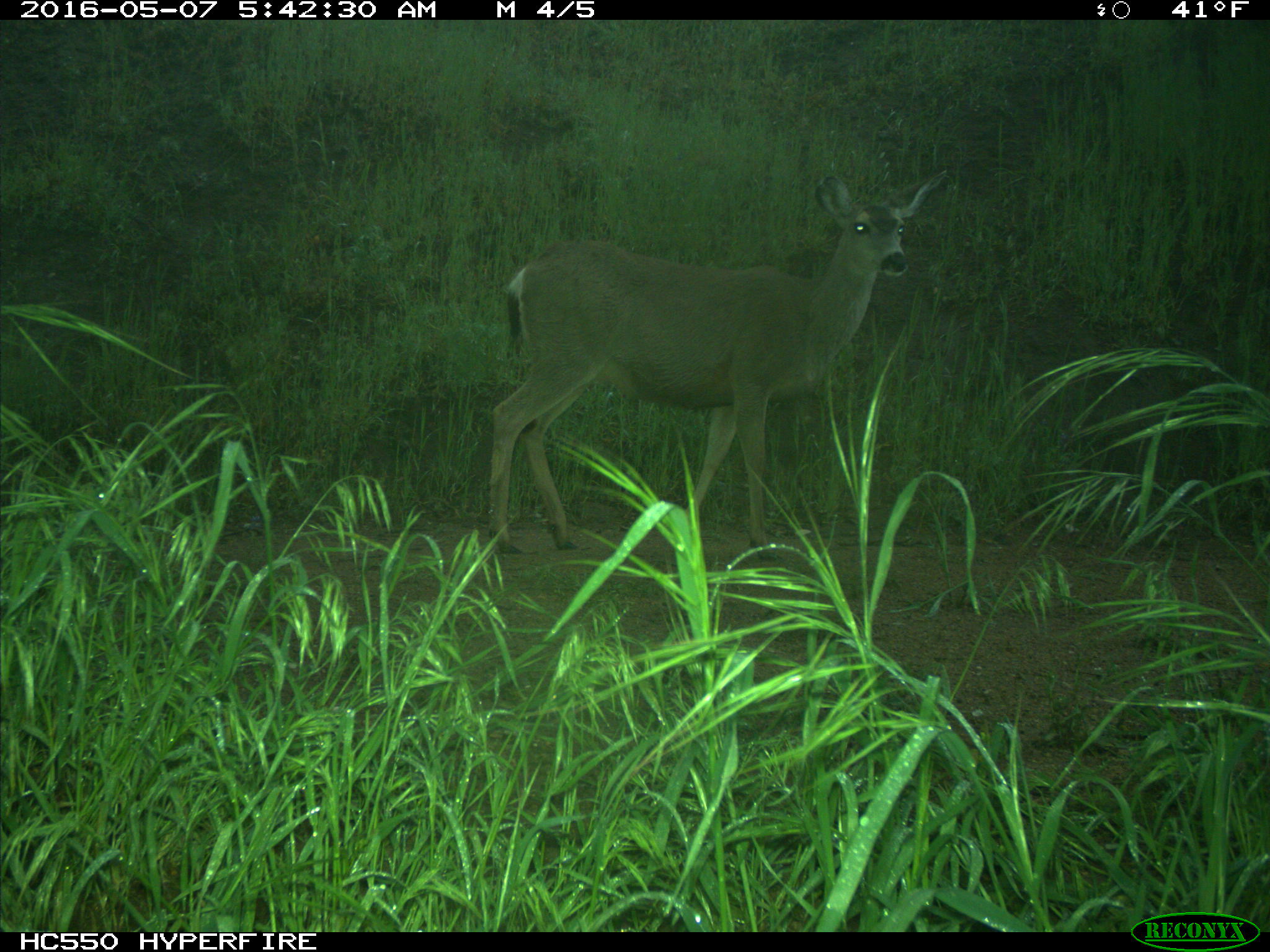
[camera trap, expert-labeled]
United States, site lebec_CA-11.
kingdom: Animalia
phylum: Chordata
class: Mammalia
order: Artiodactyla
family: Cervidae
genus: Odocoileus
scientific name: Odocoileus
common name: deer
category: unidentified deer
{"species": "unidentified deer (deer) (Odocoileus)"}